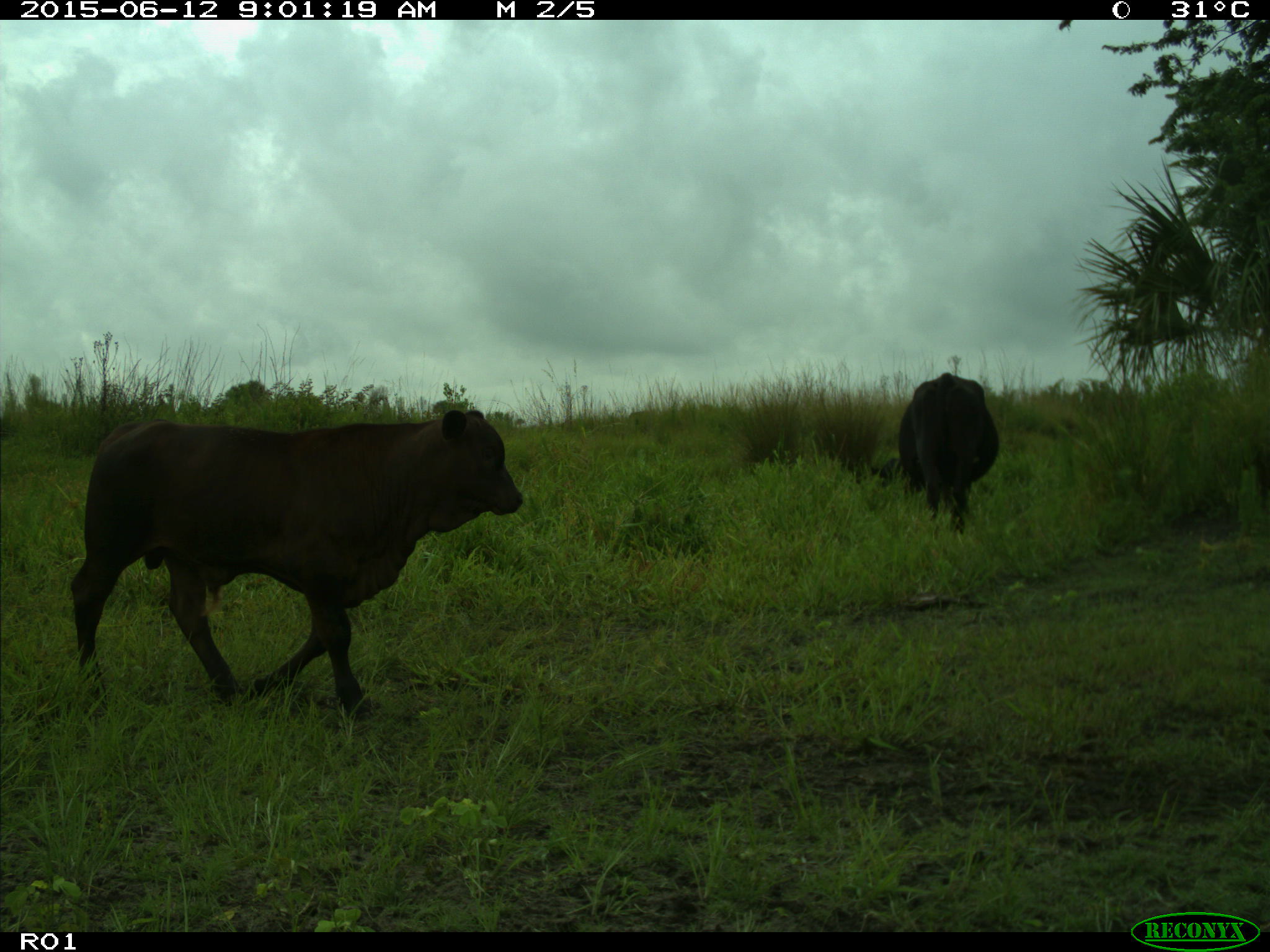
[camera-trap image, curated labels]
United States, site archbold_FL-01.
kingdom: Animalia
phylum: Chordata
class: Mammalia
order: Artiodactyla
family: Bovidae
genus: Bos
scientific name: Bos taurus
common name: domestic cow